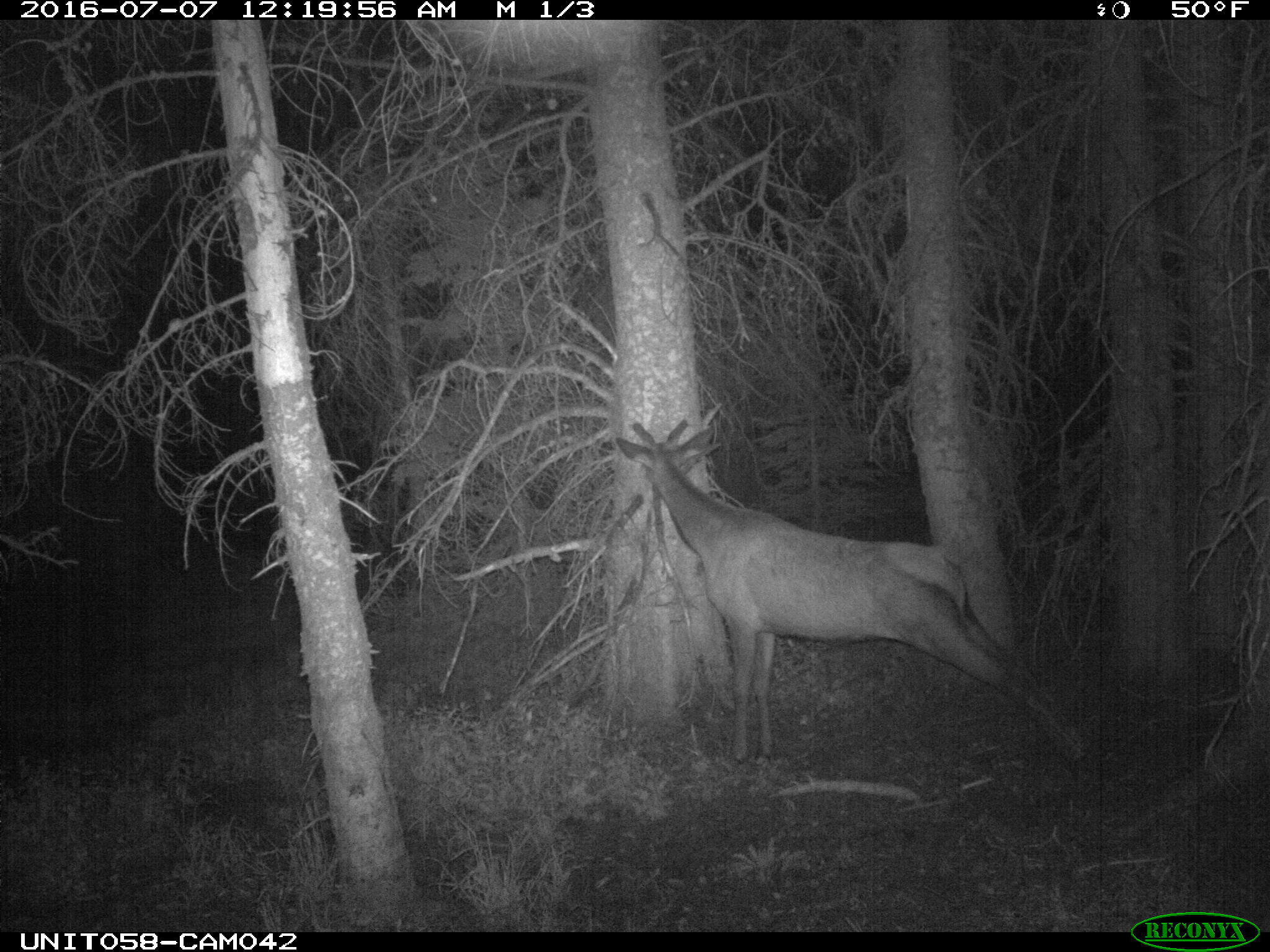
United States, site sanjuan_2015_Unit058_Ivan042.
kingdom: Animalia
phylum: Chordata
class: Mammalia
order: Artiodactyla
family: Cervidae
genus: Cervus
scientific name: Cervus elaphus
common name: red deer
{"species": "Cervus elaphus (red deer)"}